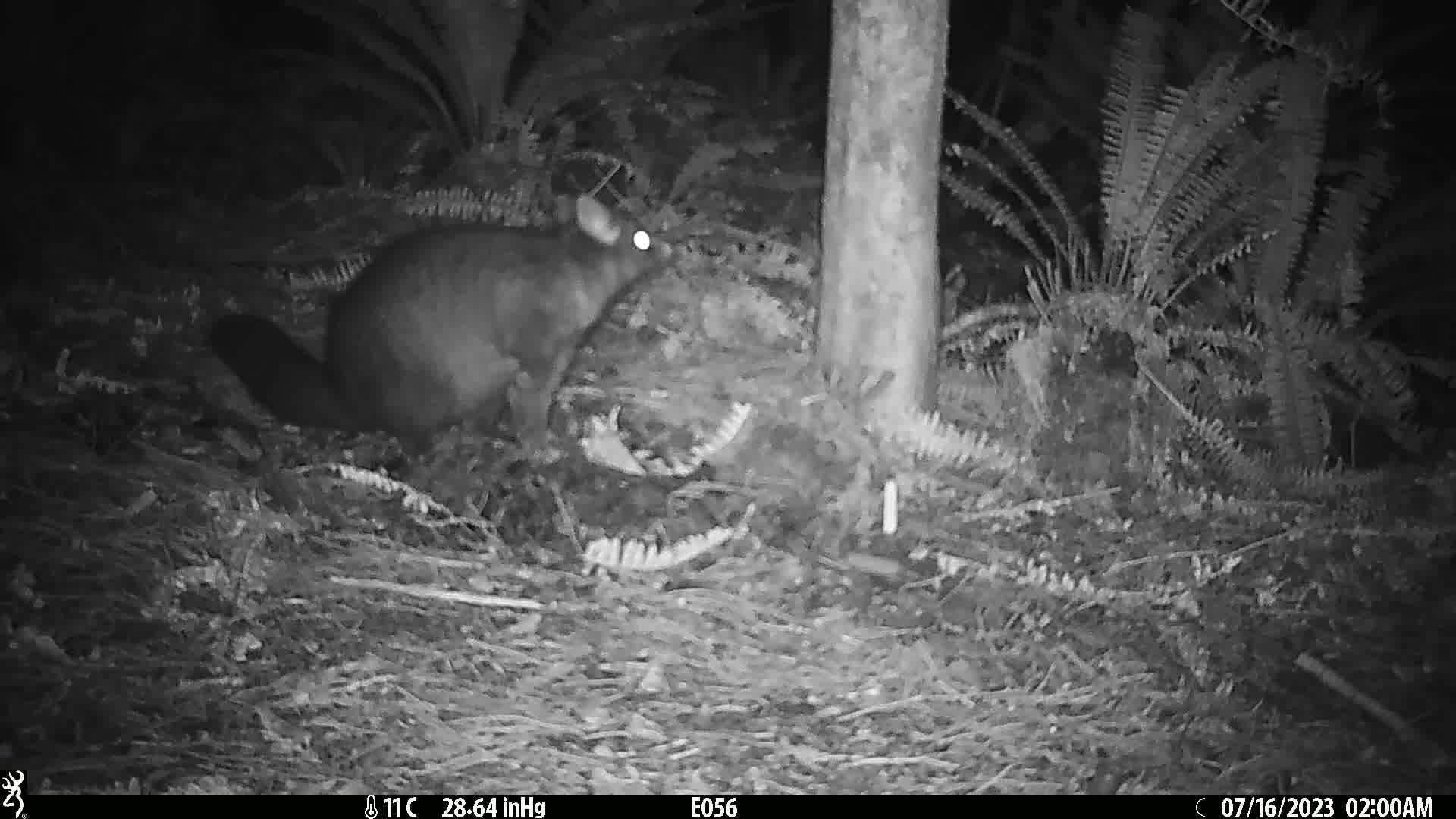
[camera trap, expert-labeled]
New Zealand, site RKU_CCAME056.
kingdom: Animalia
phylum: Chordata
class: Mammalia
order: Diprotodontia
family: Phalangeridae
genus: Trichosurus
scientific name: Trichosurus vulpecula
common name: common brushtail possum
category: possum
Possum (common brushtail possum) (Trichosurus vulpecula).